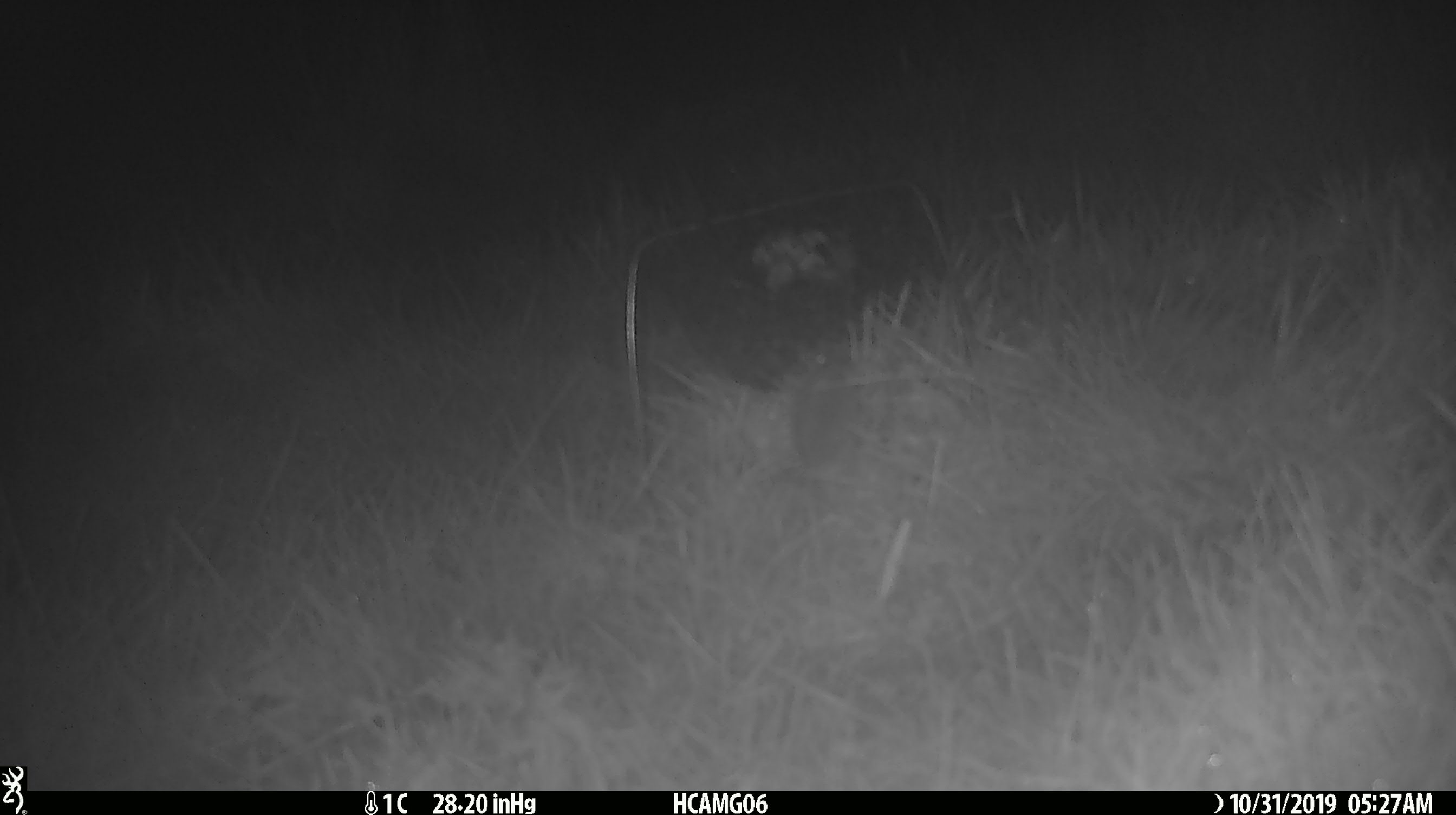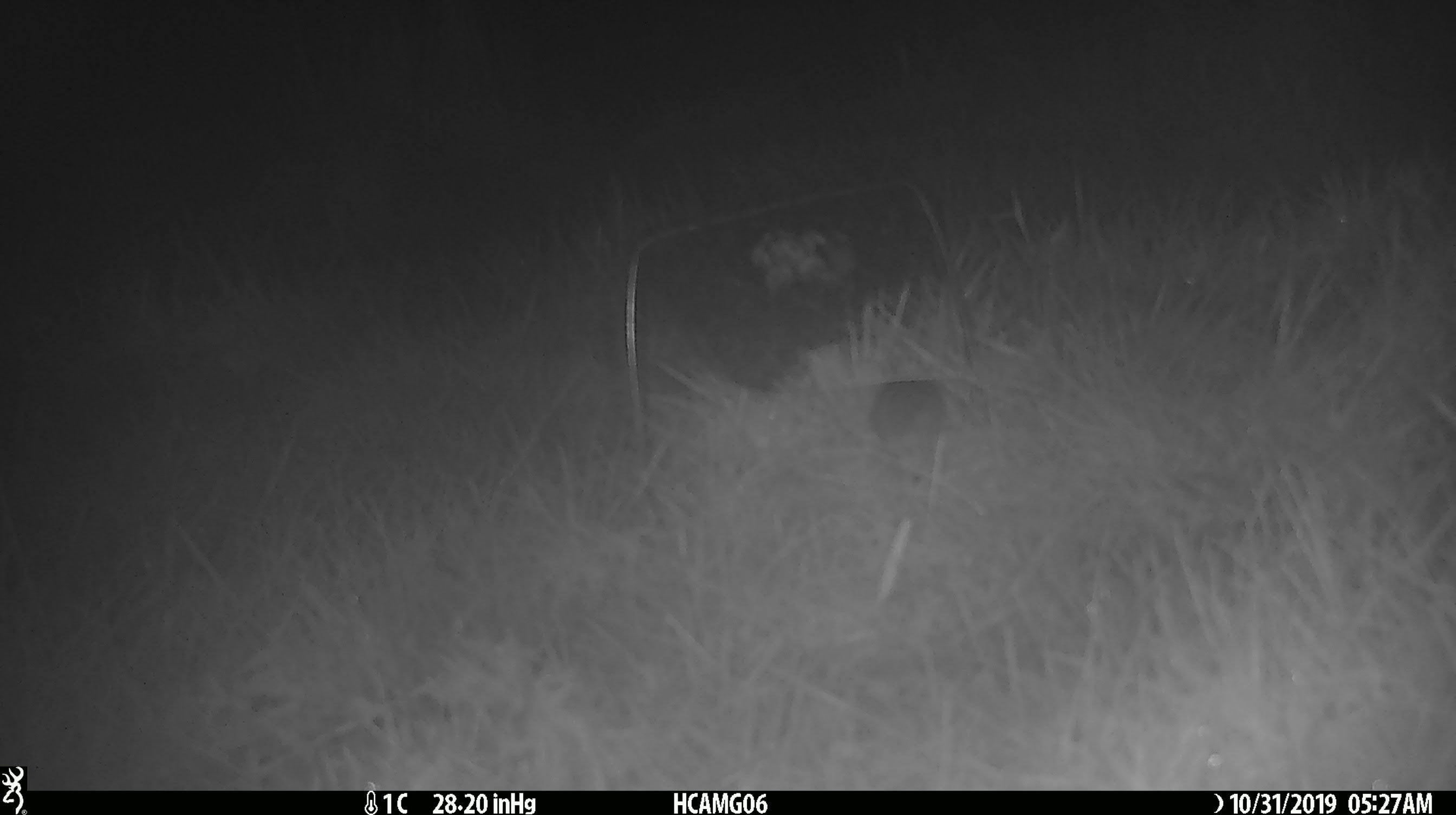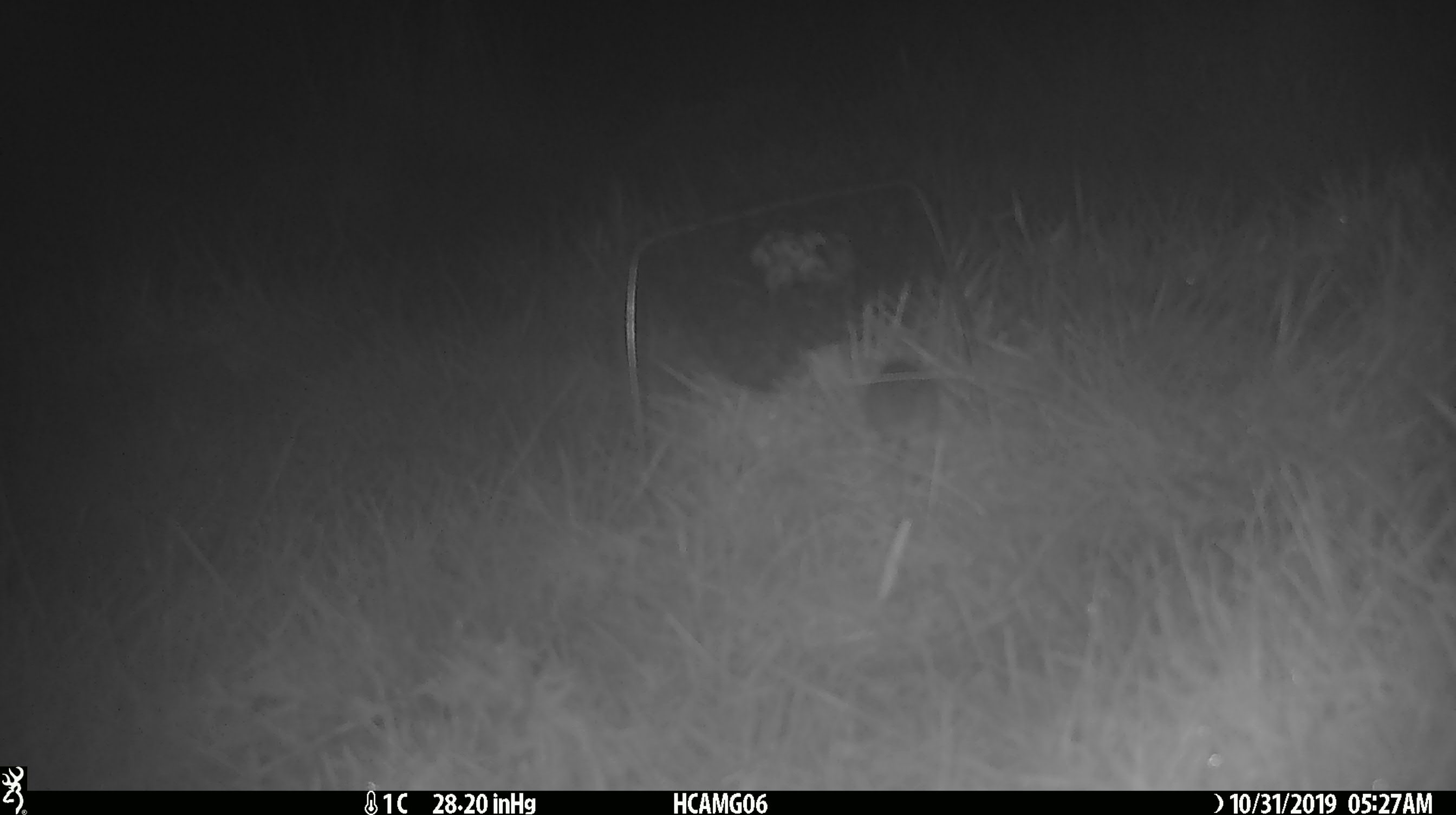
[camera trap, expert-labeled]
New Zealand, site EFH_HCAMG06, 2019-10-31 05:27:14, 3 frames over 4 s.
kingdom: Animalia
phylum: Chordata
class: Mammalia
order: Rodentia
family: Muridae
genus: Mus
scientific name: Mus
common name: mouse